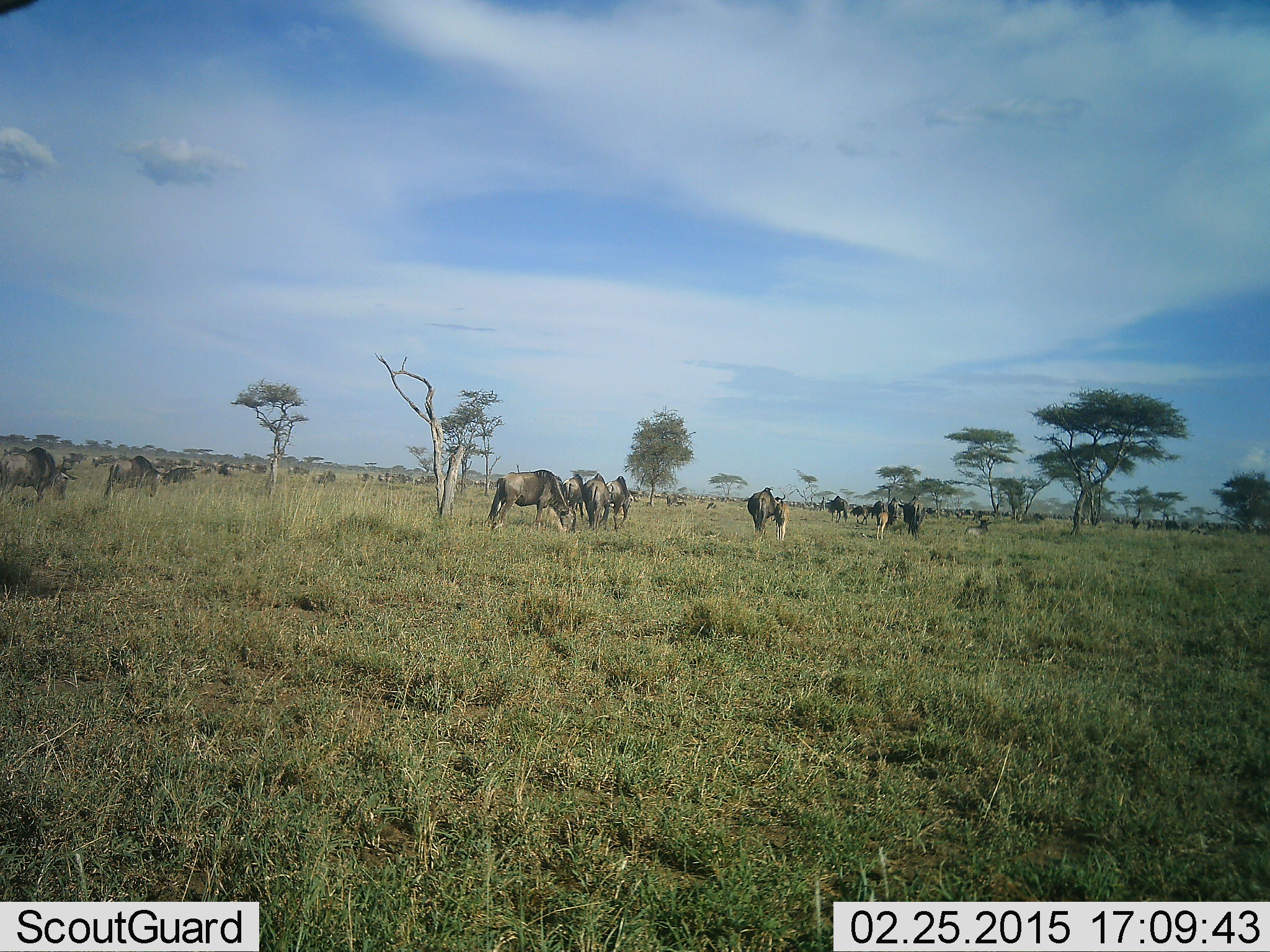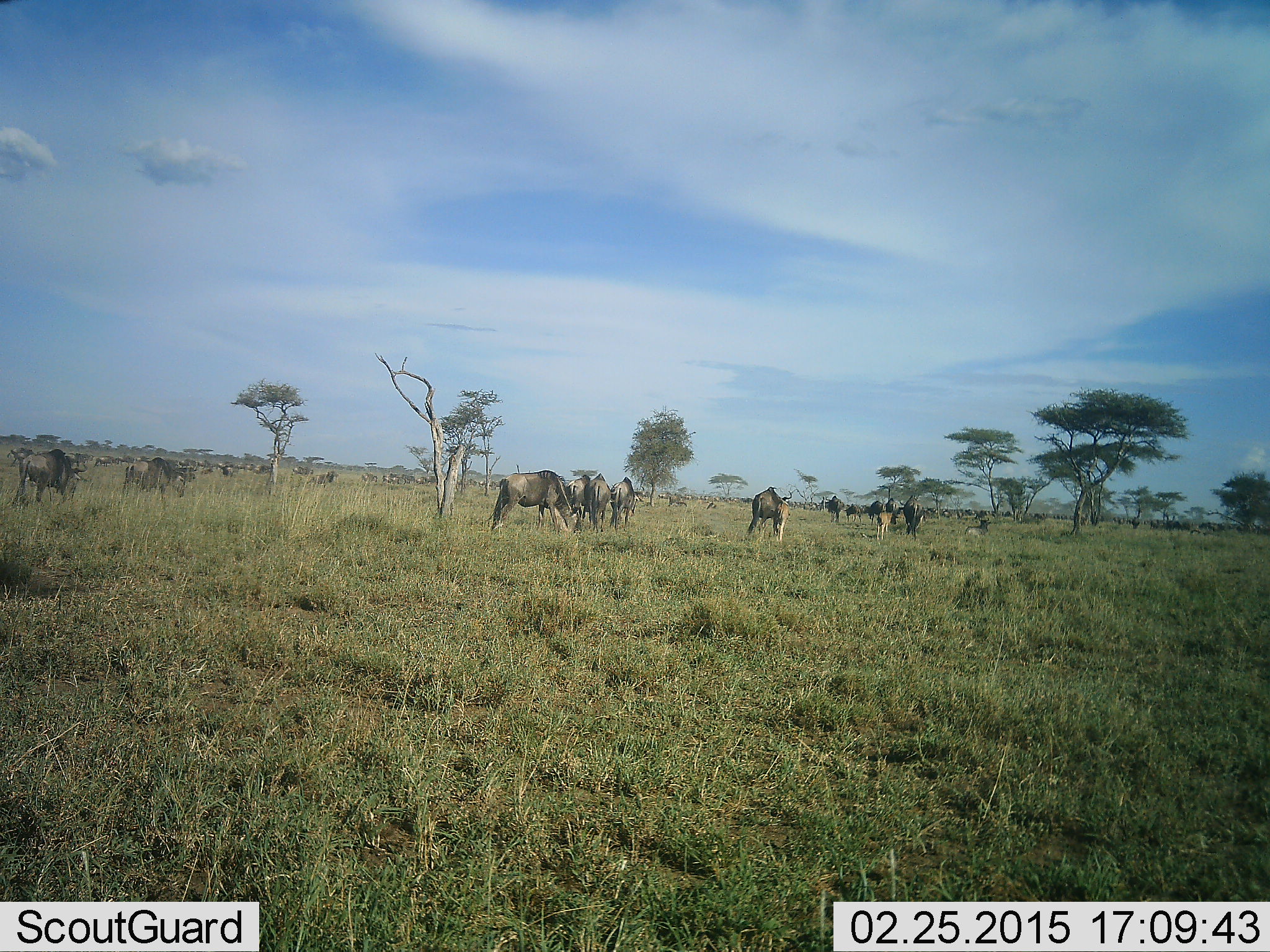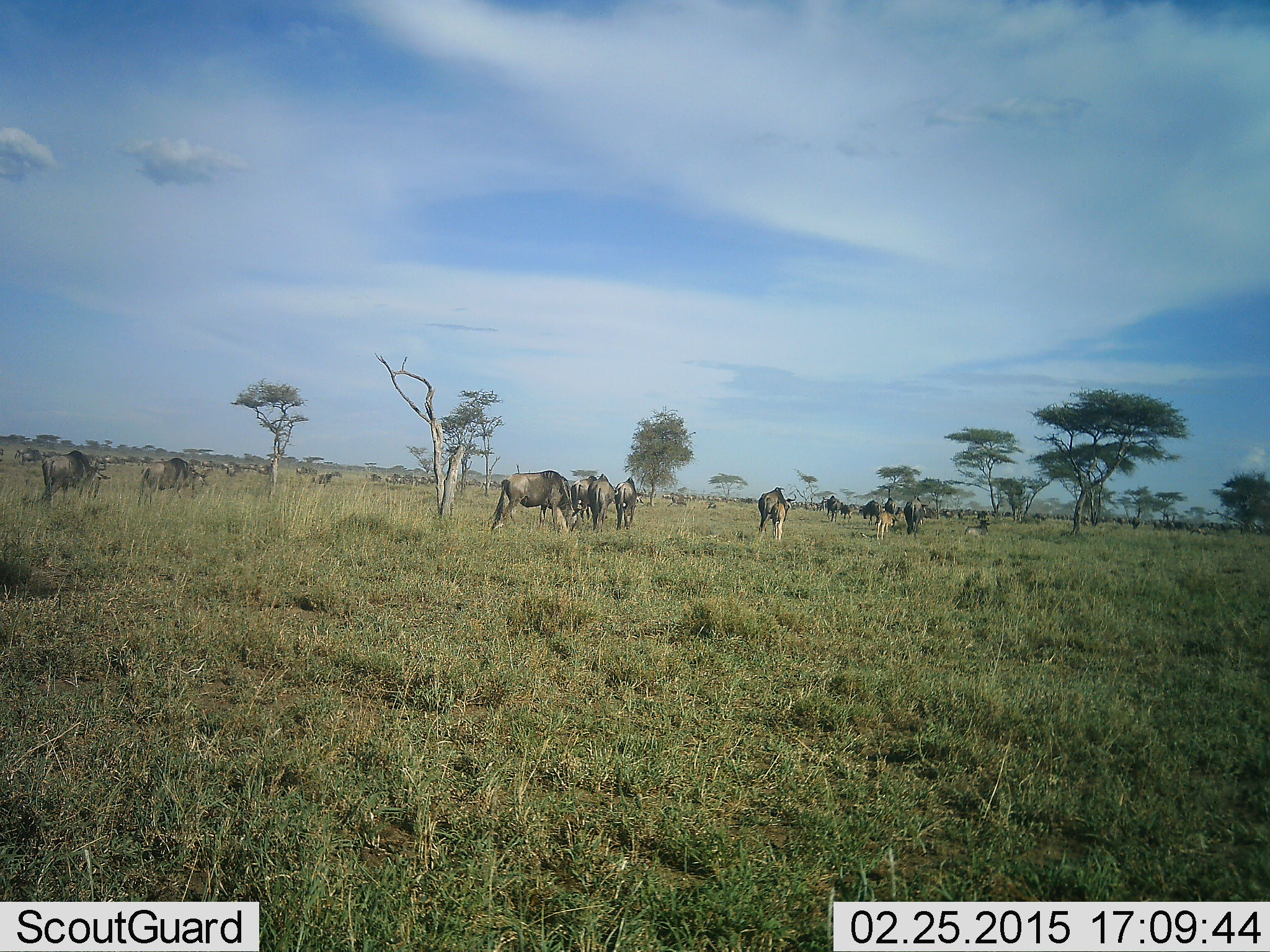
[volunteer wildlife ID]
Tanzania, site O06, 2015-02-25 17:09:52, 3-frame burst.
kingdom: Animalia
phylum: Chordata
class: Mammalia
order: Artiodactyla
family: Bovidae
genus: Connochaetes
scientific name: Connochaetes taurinus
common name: blue wildebeest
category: wildebeest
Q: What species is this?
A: Wildebeest (blue wildebeest) (Connochaetes taurinus).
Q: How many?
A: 11-50.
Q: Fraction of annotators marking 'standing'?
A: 50%.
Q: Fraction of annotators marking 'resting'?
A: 10%.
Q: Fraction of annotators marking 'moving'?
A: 60%.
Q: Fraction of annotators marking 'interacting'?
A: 0%.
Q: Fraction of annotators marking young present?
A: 10%.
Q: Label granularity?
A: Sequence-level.